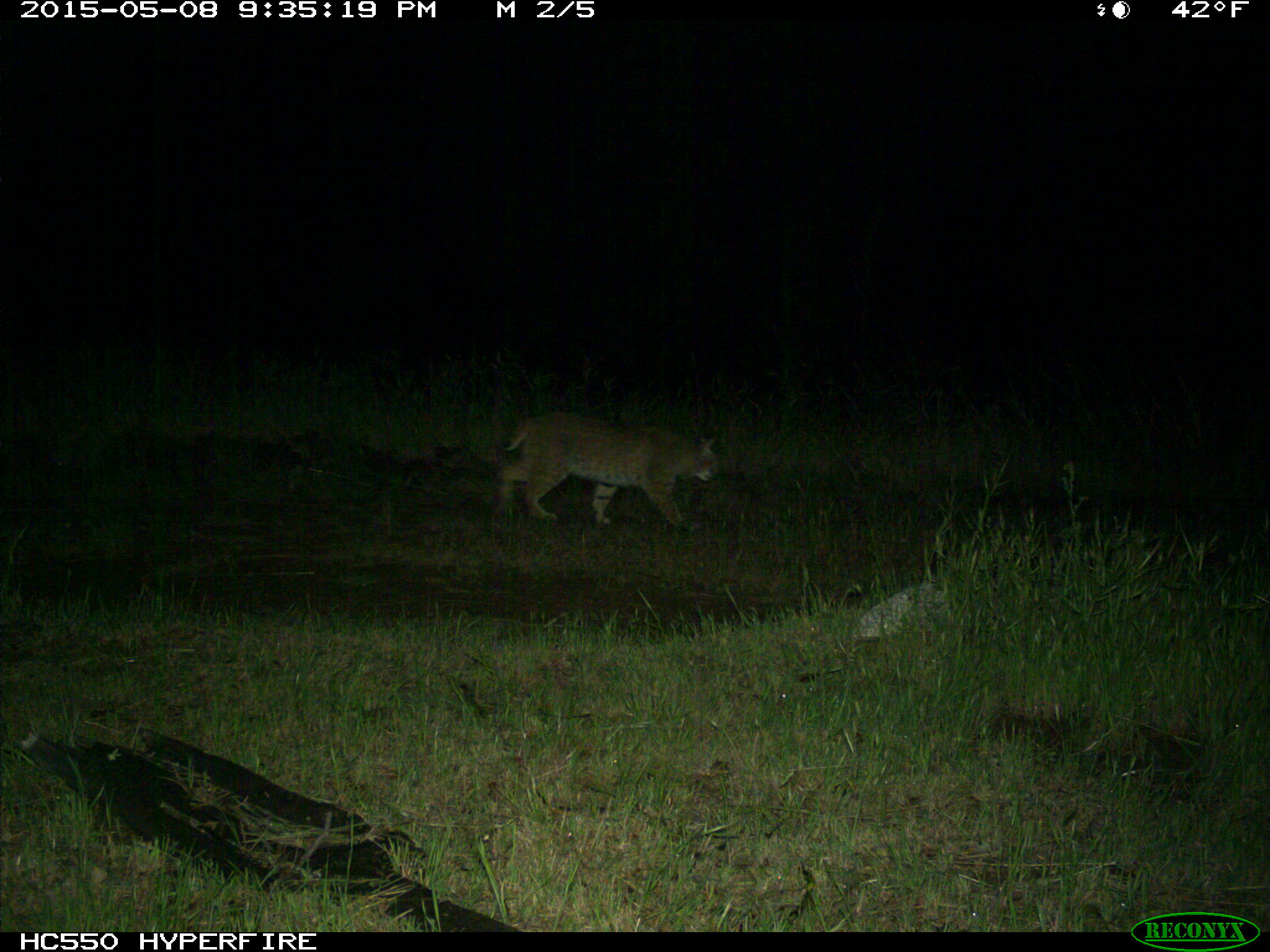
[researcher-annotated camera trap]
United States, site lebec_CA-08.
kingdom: Animalia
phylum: Chordata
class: Mammalia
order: Carnivora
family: Felidae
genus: Lynx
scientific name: Lynx rufus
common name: bobcat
Lynx rufus (bobcat).